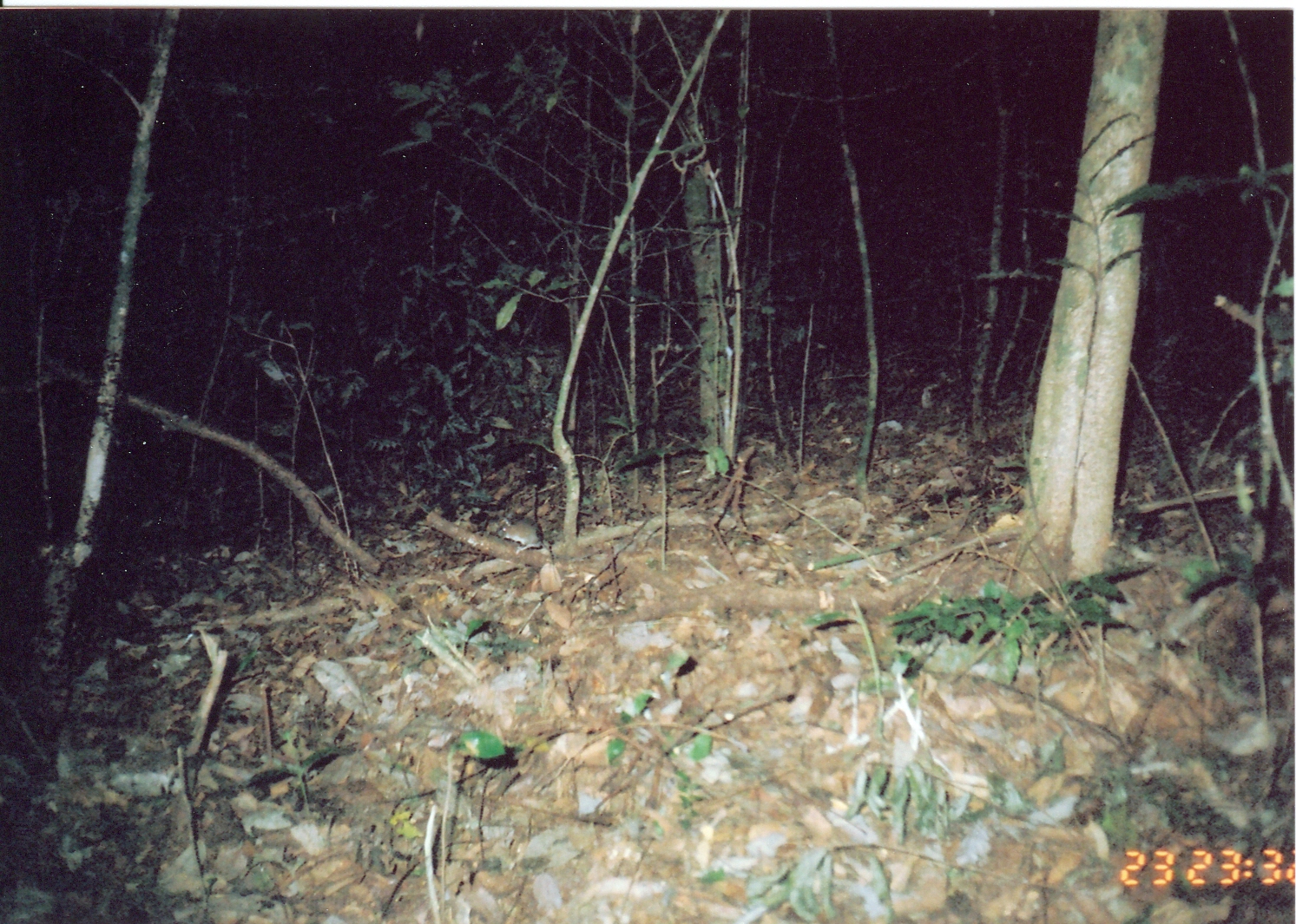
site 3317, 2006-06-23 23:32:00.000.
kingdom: Animalia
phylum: Chordata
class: Mammalia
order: Rodentia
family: Muridae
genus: Rattus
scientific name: Rattus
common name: rodent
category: unknown rat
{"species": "unknown rat (rodent) (Rattus)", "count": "1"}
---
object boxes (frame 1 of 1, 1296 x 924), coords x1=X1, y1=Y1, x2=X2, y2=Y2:
unknown rat: x1=497, y1=513, x2=557, y2=566